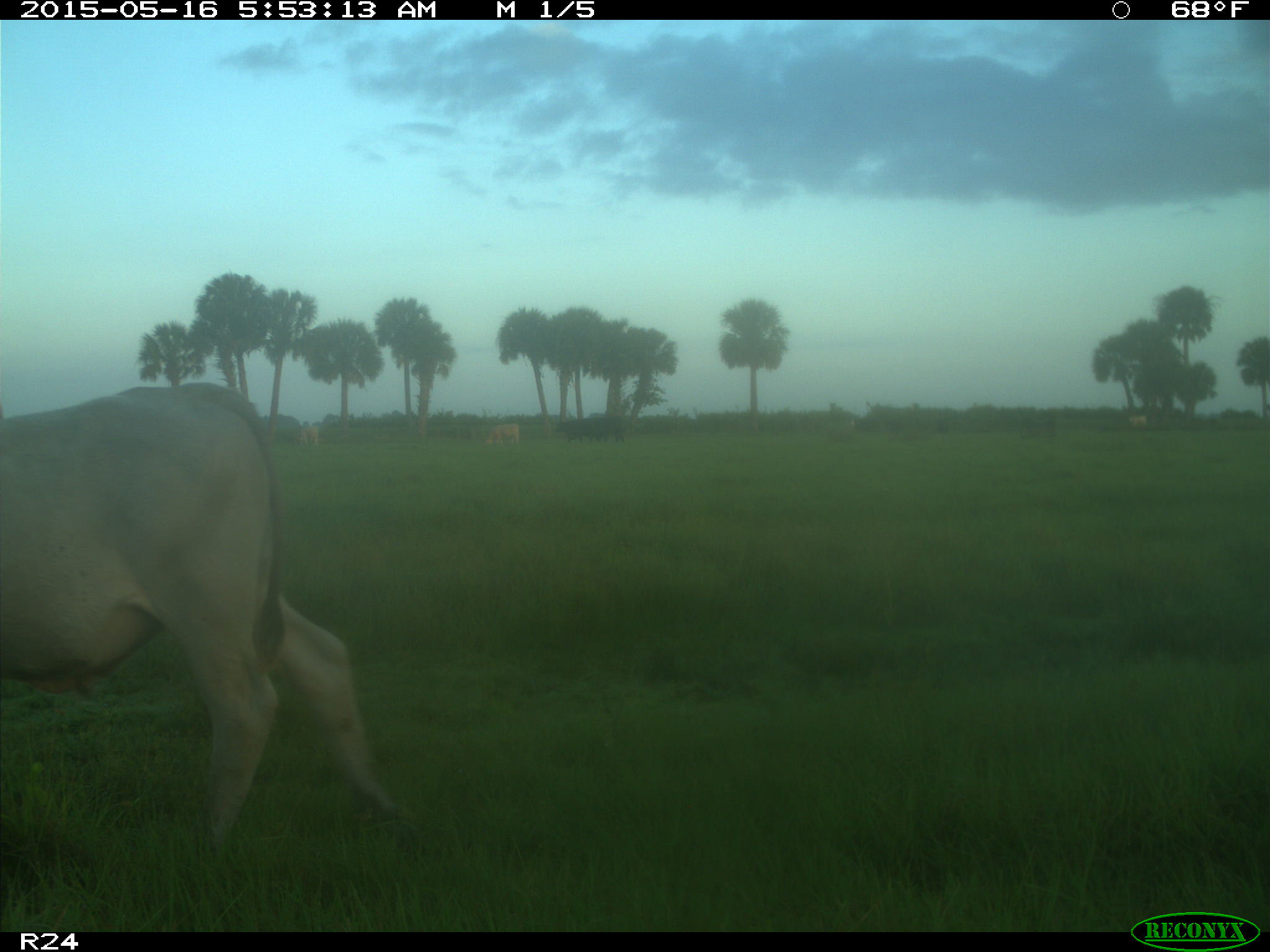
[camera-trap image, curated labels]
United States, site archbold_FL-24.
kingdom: Animalia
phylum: Chordata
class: Mammalia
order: Artiodactyla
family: Bovidae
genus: Bos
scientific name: Bos taurus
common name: domestic cow